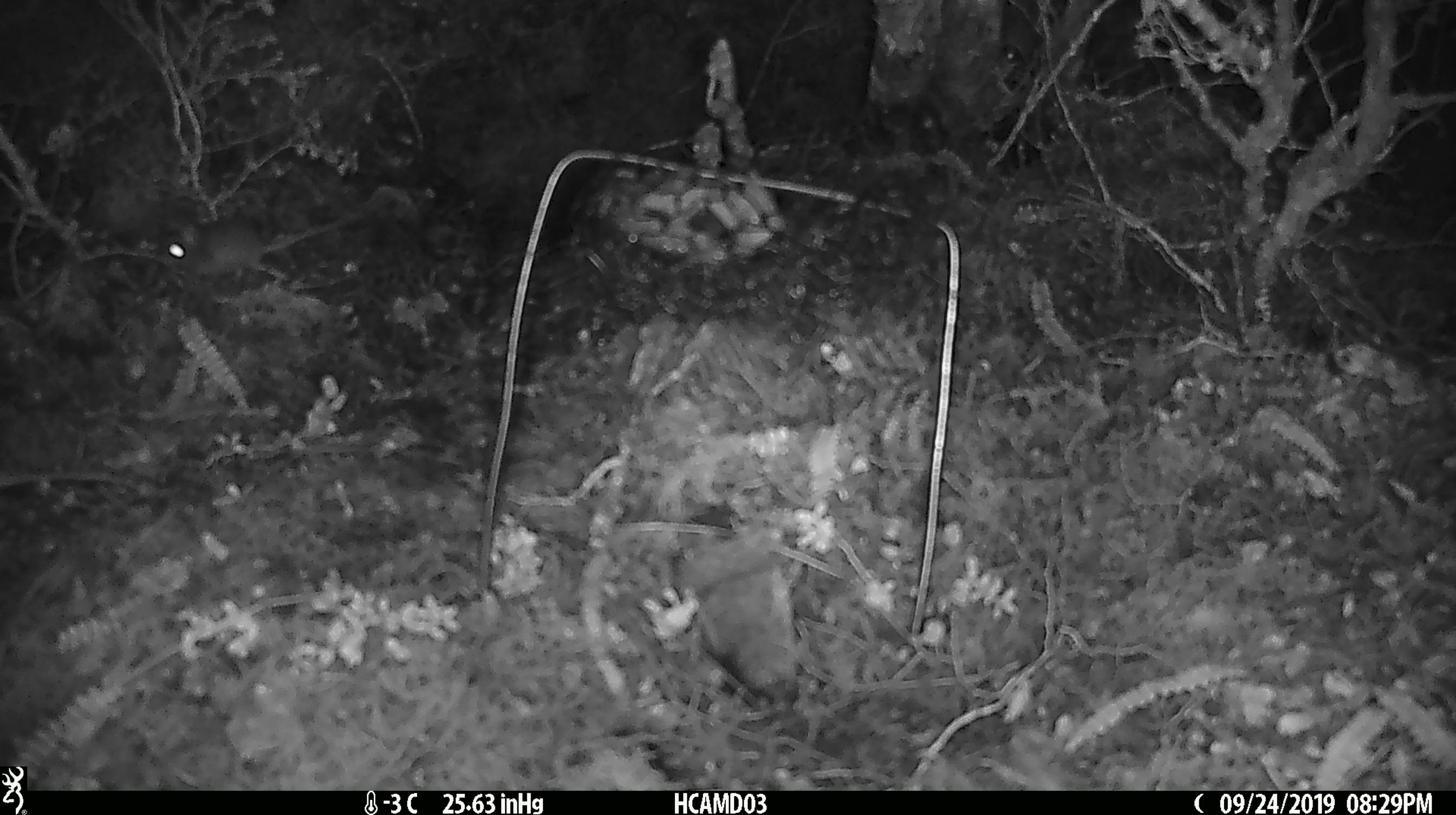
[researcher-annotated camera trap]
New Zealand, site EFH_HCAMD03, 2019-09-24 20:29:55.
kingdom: Animalia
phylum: Chordata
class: Mammalia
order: Rodentia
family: Muridae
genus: Mus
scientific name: Mus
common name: mouse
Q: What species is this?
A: Mouse (Mus).